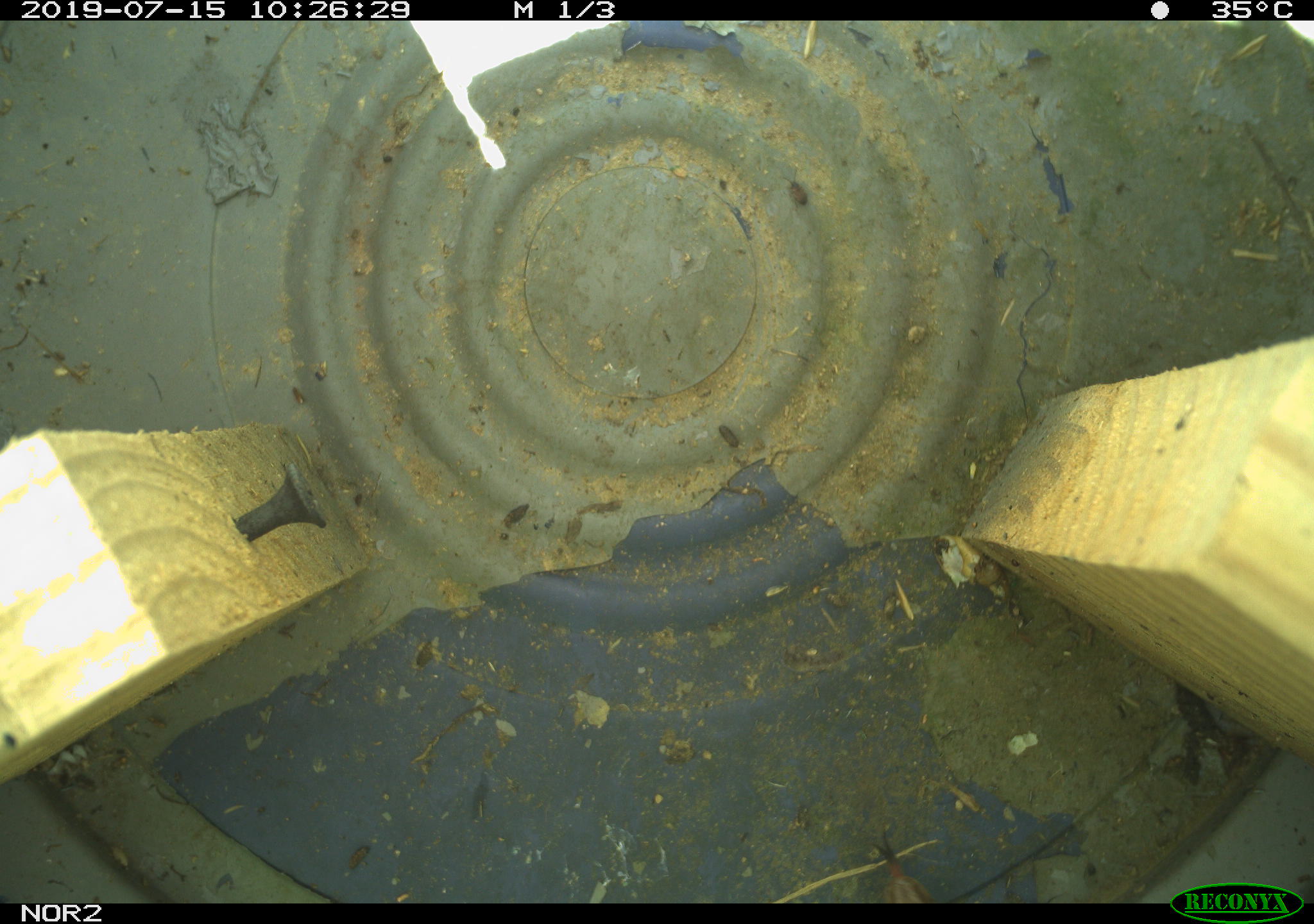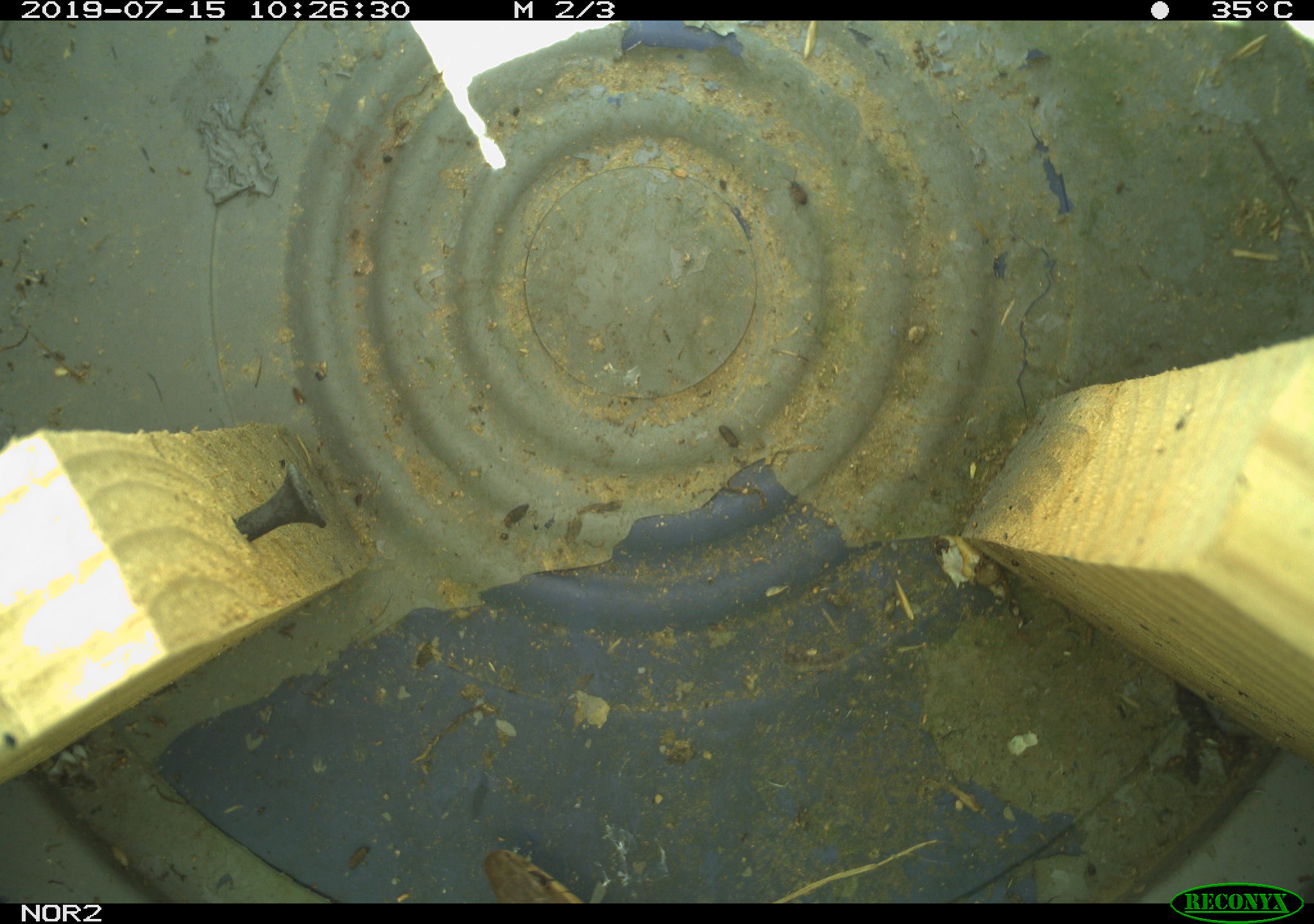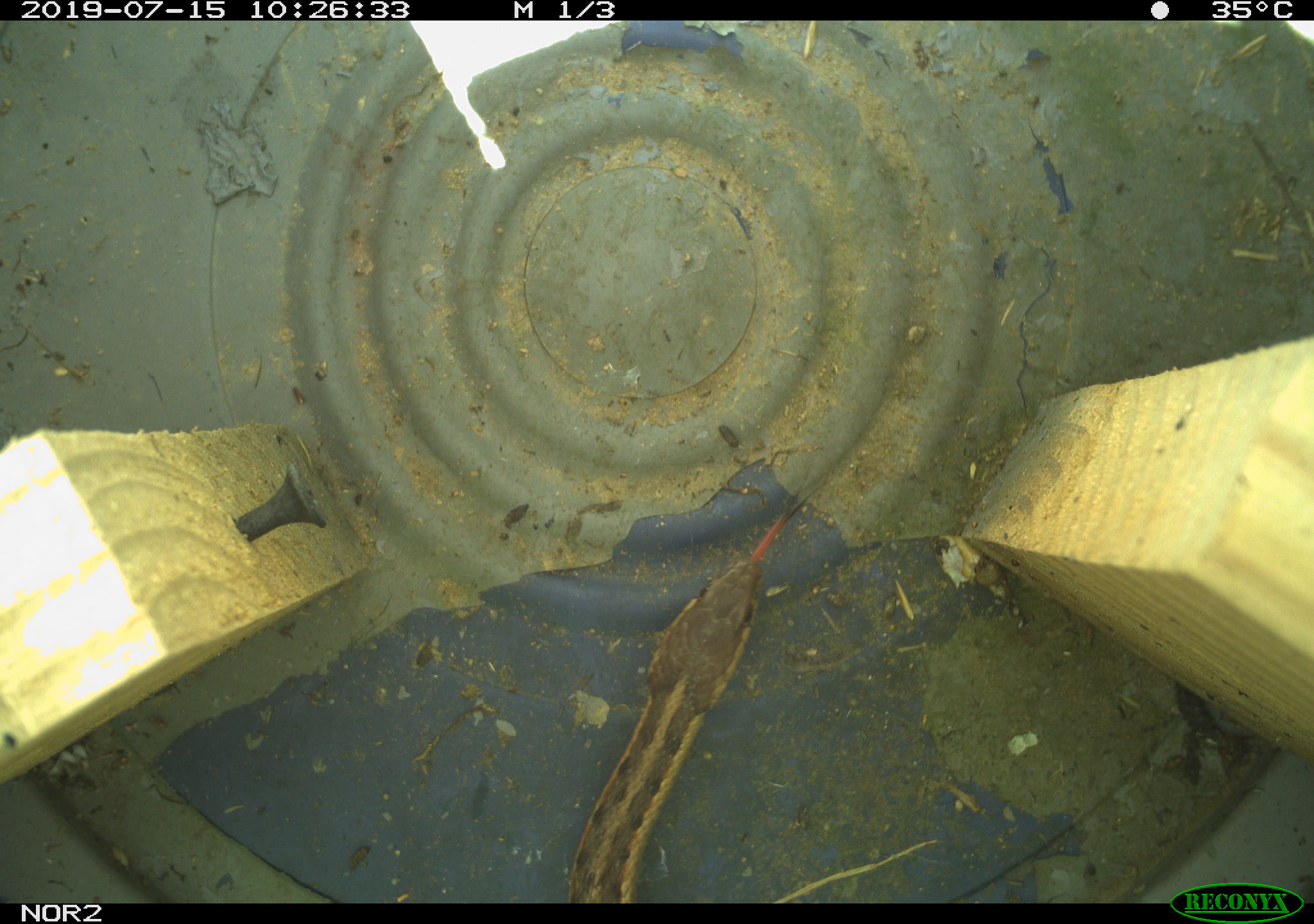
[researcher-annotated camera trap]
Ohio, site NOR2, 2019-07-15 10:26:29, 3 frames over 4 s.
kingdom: Animalia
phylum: Chordata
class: Reptilia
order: Squamata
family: Colubridae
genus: Thamnophis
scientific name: Thamnophis sirtalis sirtalis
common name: eastern gartersnake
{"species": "eastern gartersnake (Thamnophis sirtalis sirtalis)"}